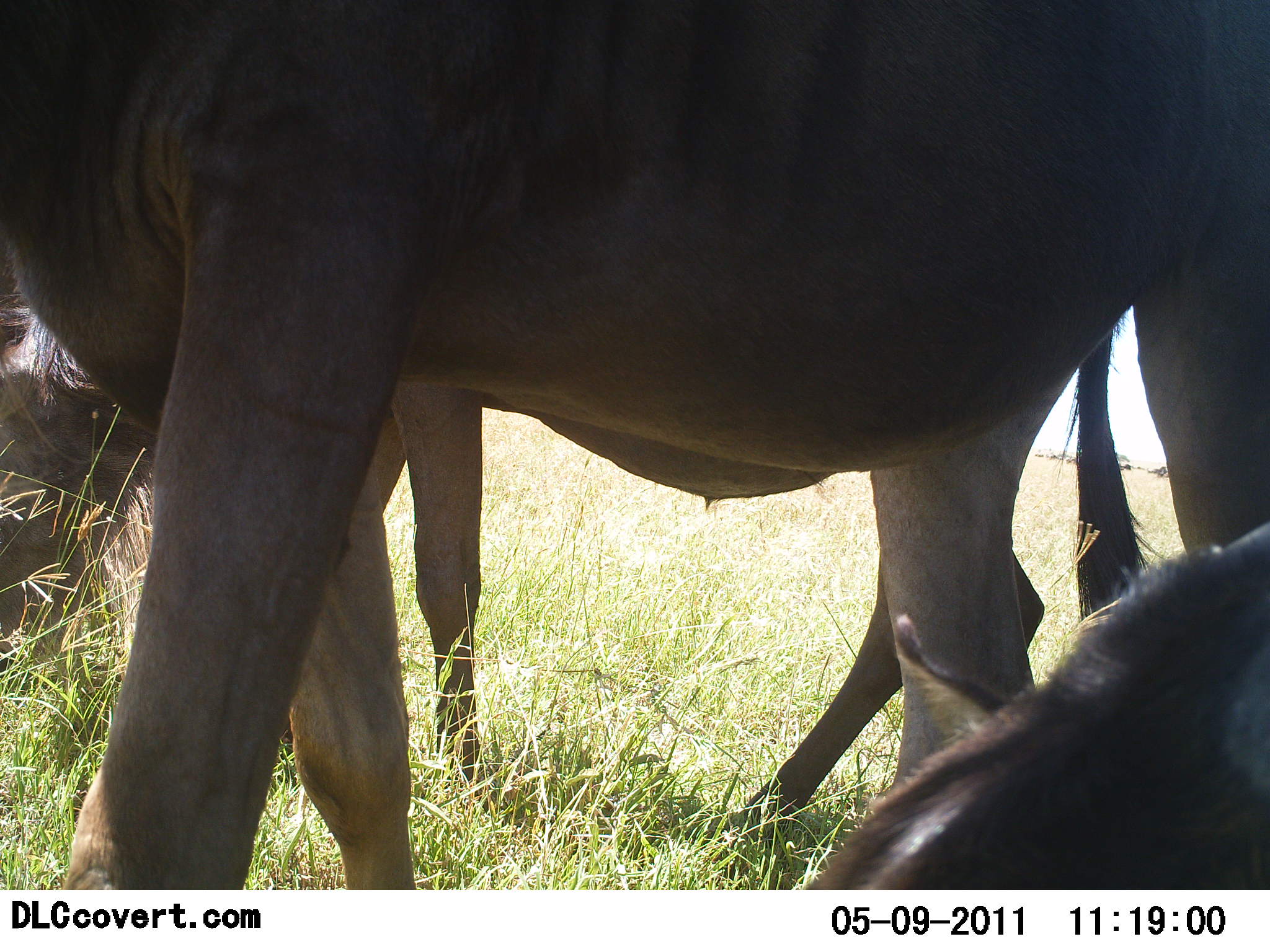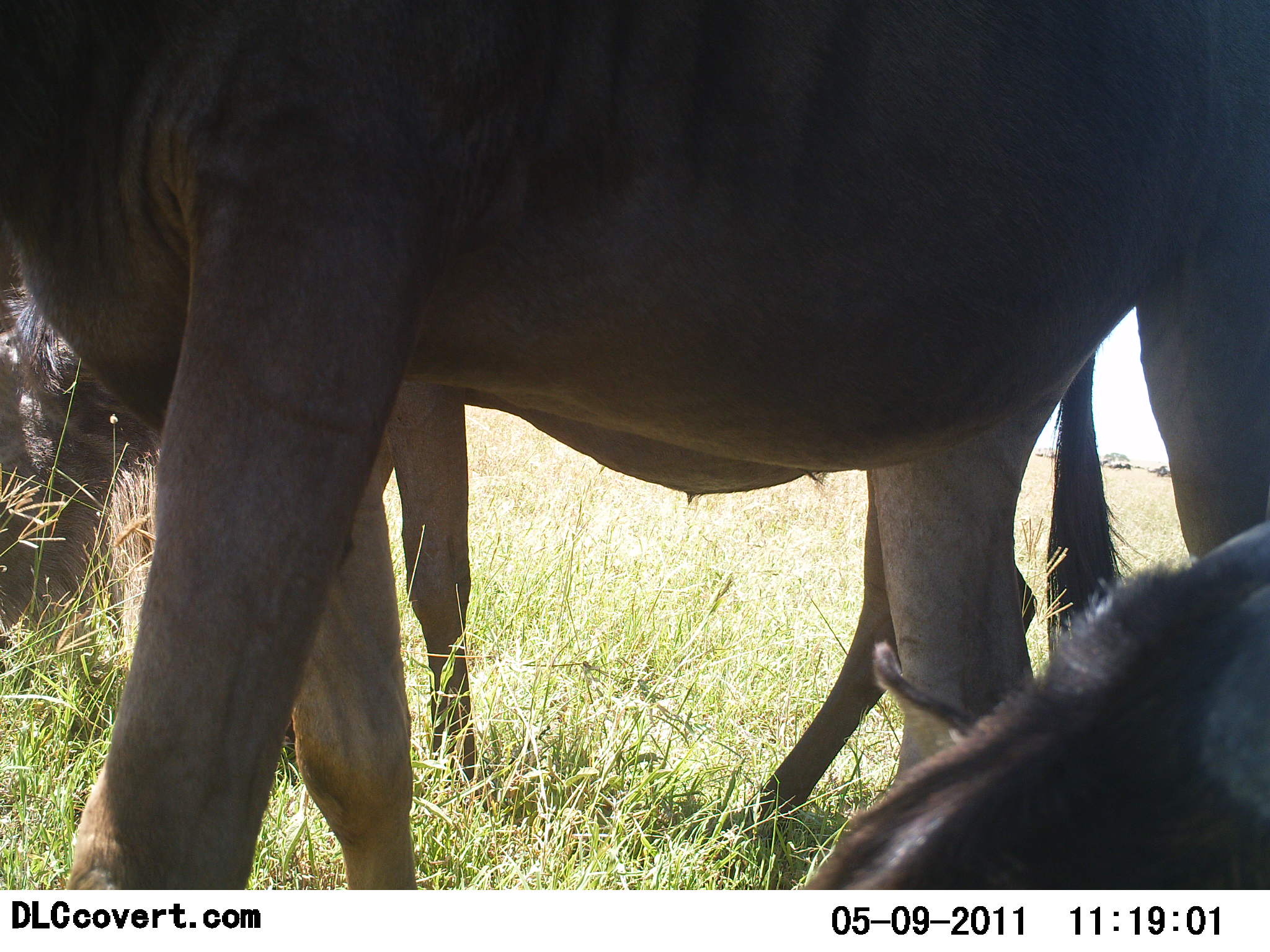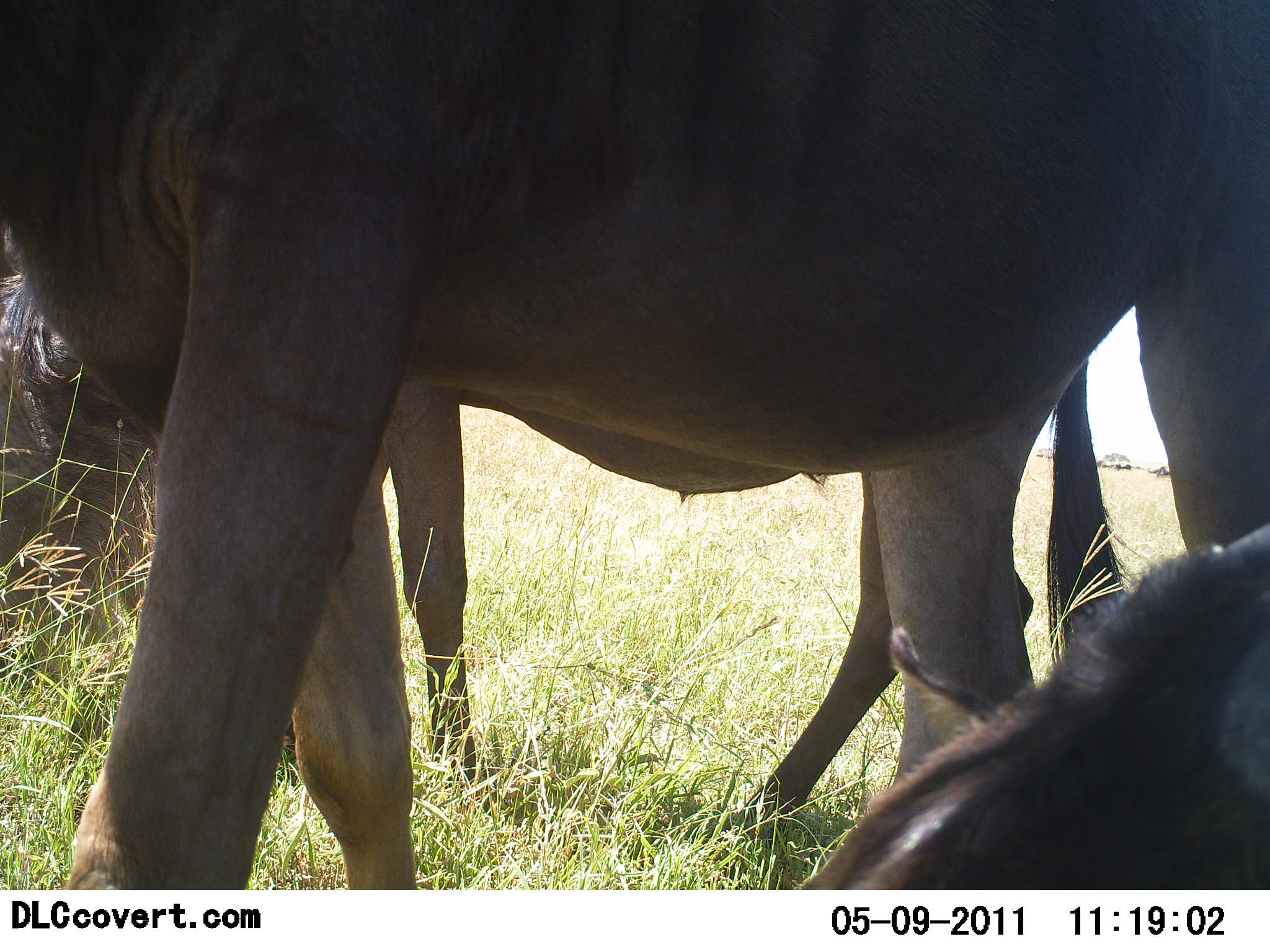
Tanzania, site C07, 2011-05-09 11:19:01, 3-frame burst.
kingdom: Animalia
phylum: Chordata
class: Mammalia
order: Artiodactyla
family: Bovidae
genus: Connochaetes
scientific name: Connochaetes taurinus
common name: blue wildebeest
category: wildebeest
Wildebeest (blue wildebeest) (Connochaetes taurinus), count 4. Behavior (volunteer vote fractions): standing 54%, resting 62%, moving 31%, interacting 8%. Young present (vote fraction): 8%. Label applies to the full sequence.